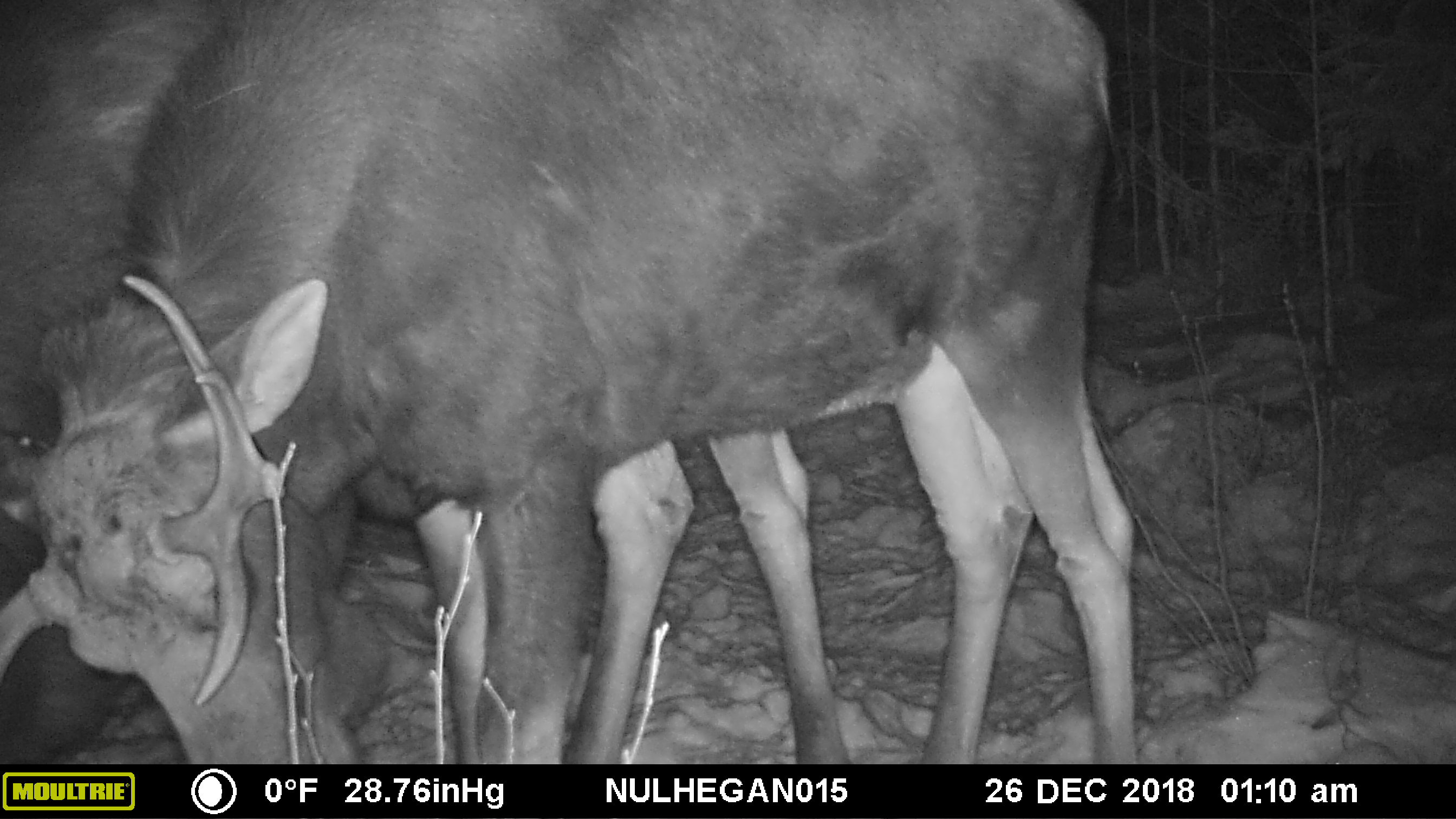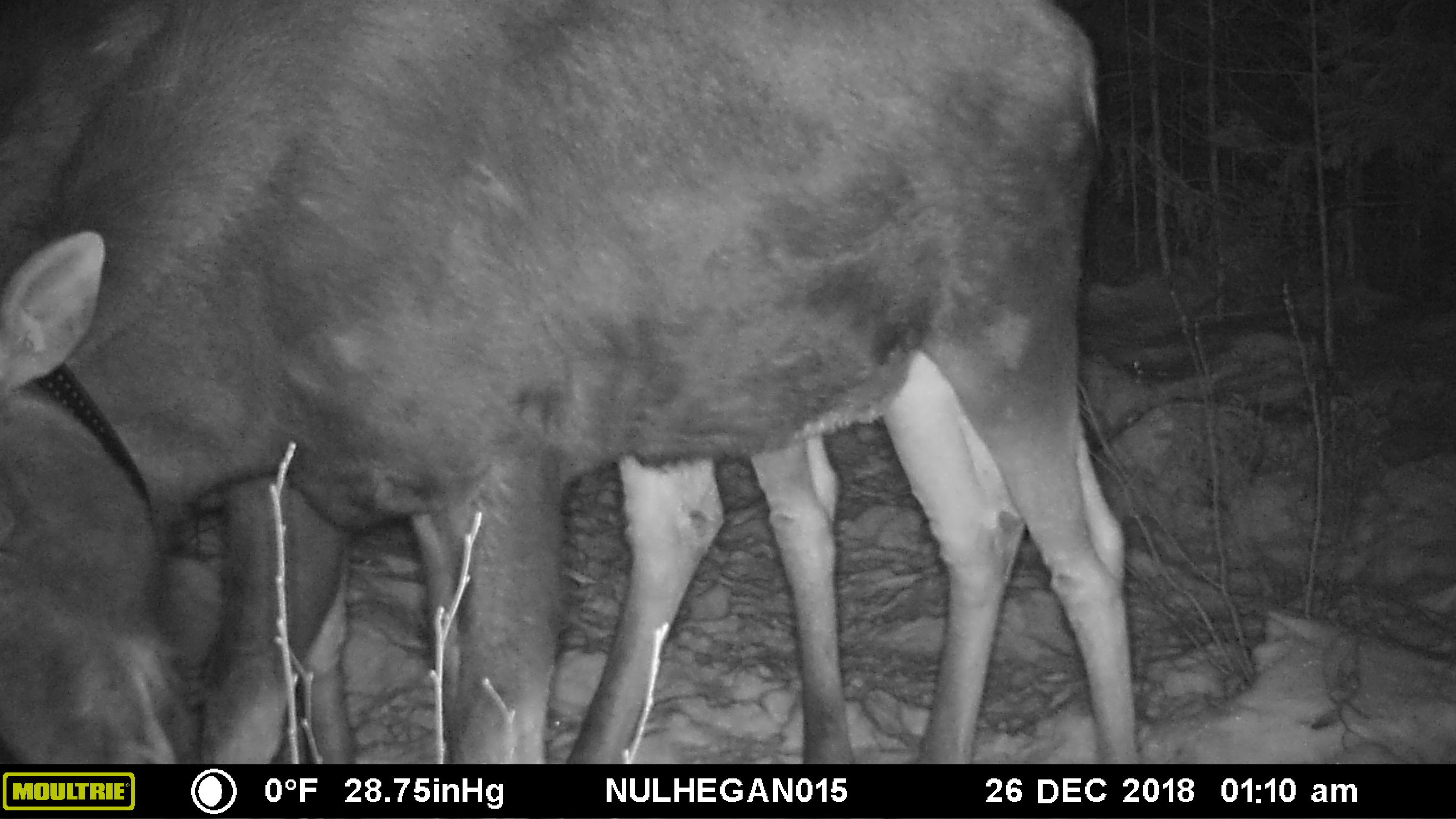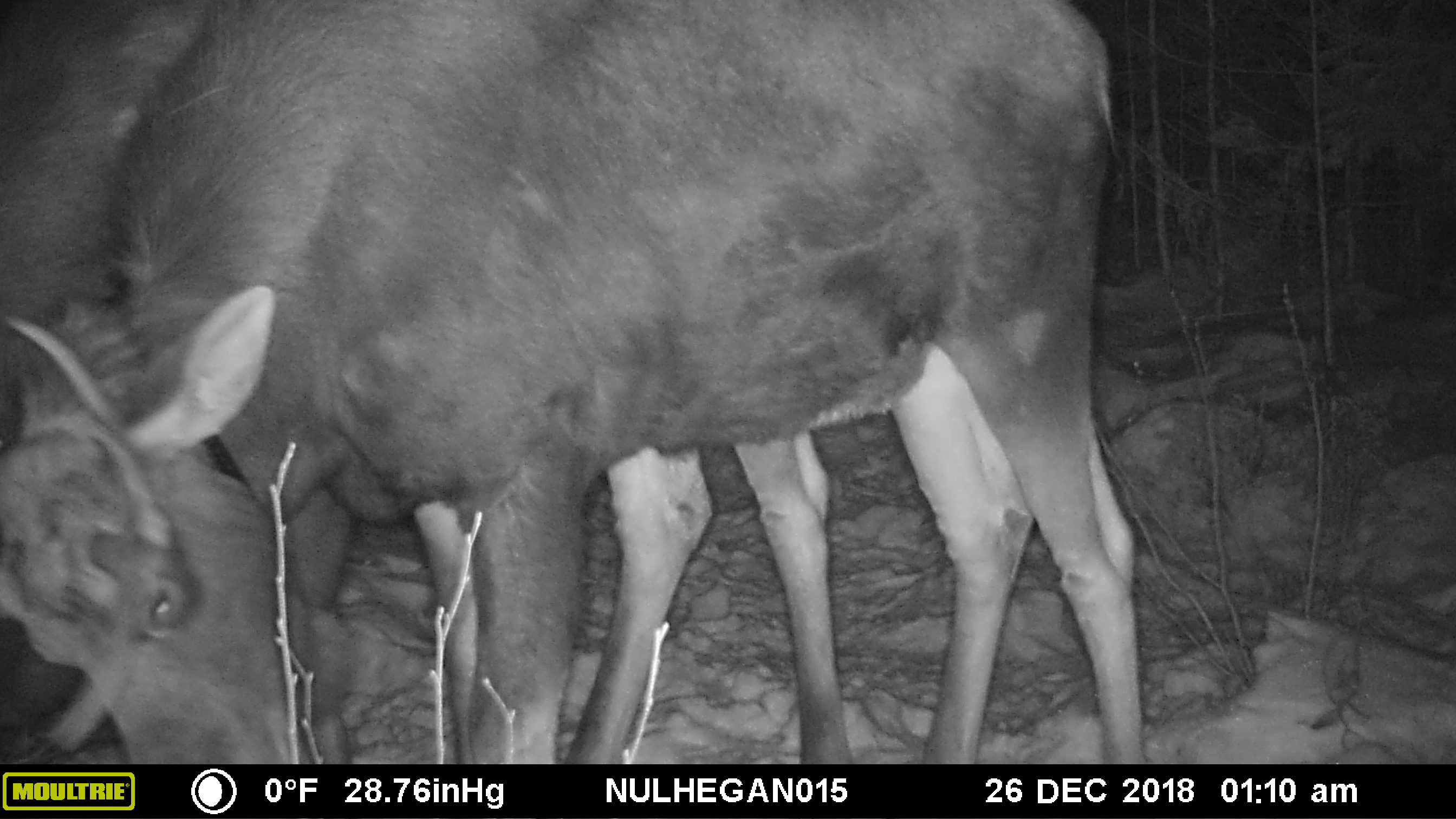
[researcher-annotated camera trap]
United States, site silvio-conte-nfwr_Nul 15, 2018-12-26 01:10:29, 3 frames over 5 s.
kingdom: Animalia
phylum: Chordata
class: Mammalia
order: Artiodactyla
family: Cervidae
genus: Alces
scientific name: Alces alces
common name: moose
Moose (Alces alces).